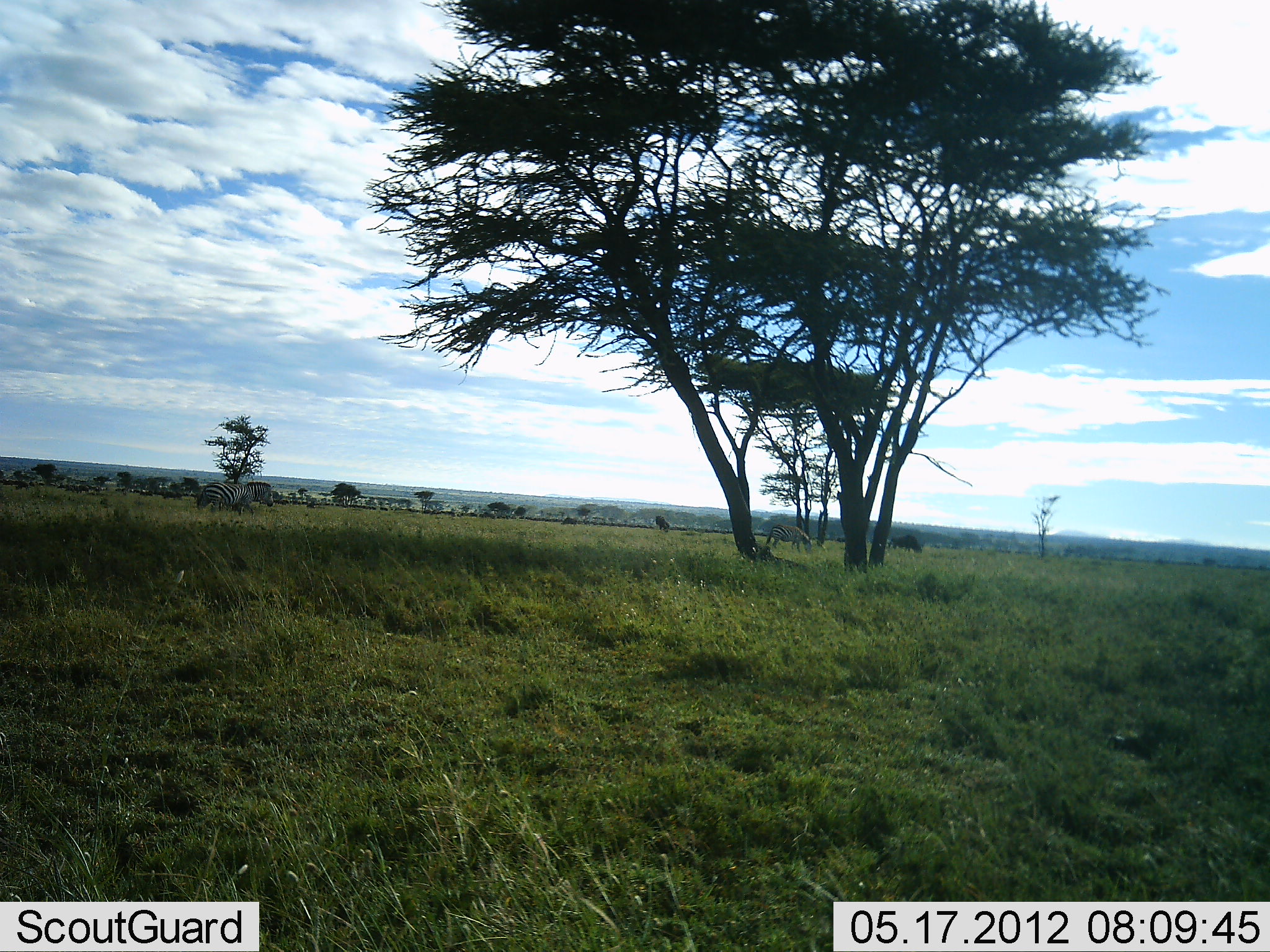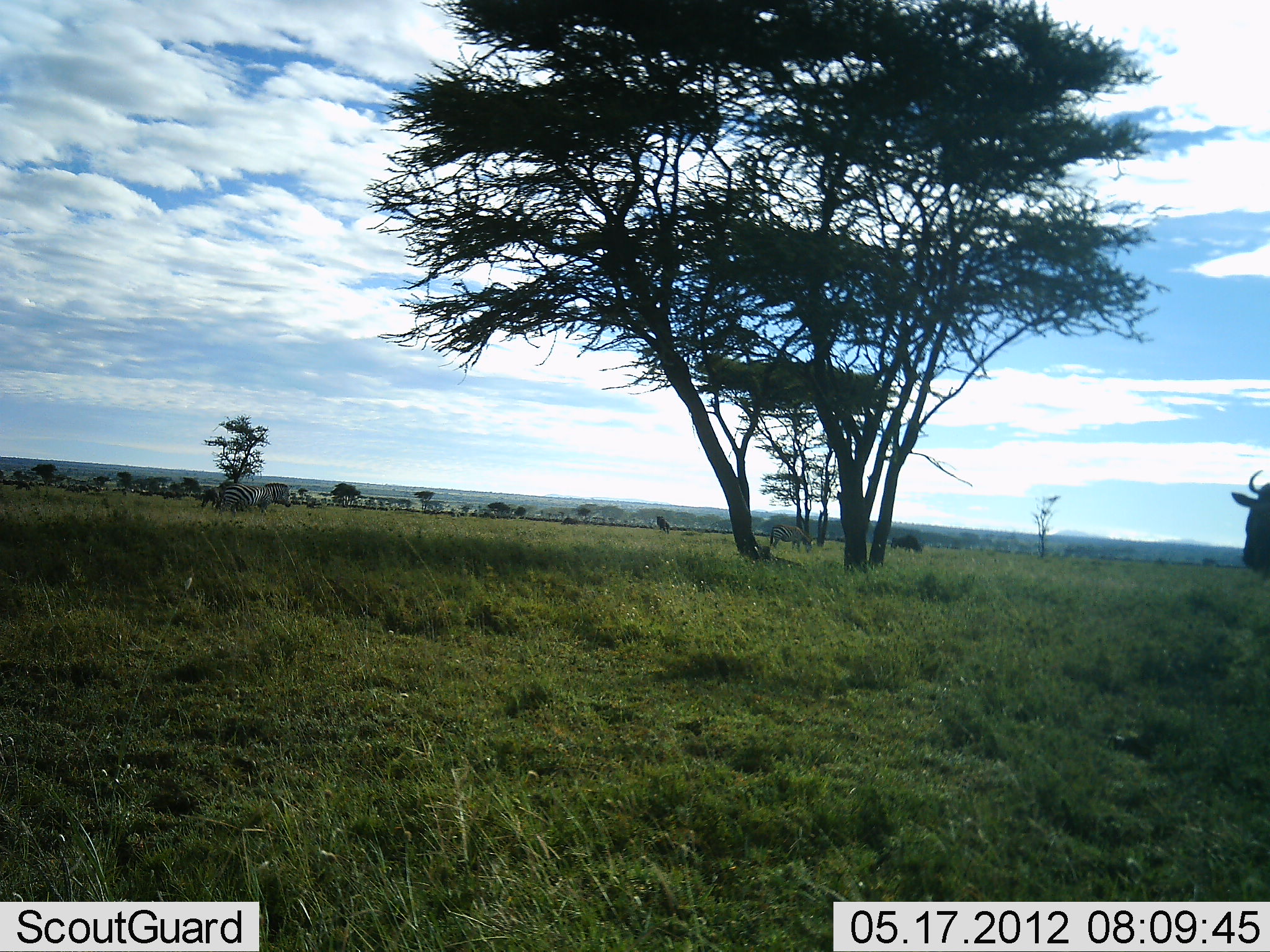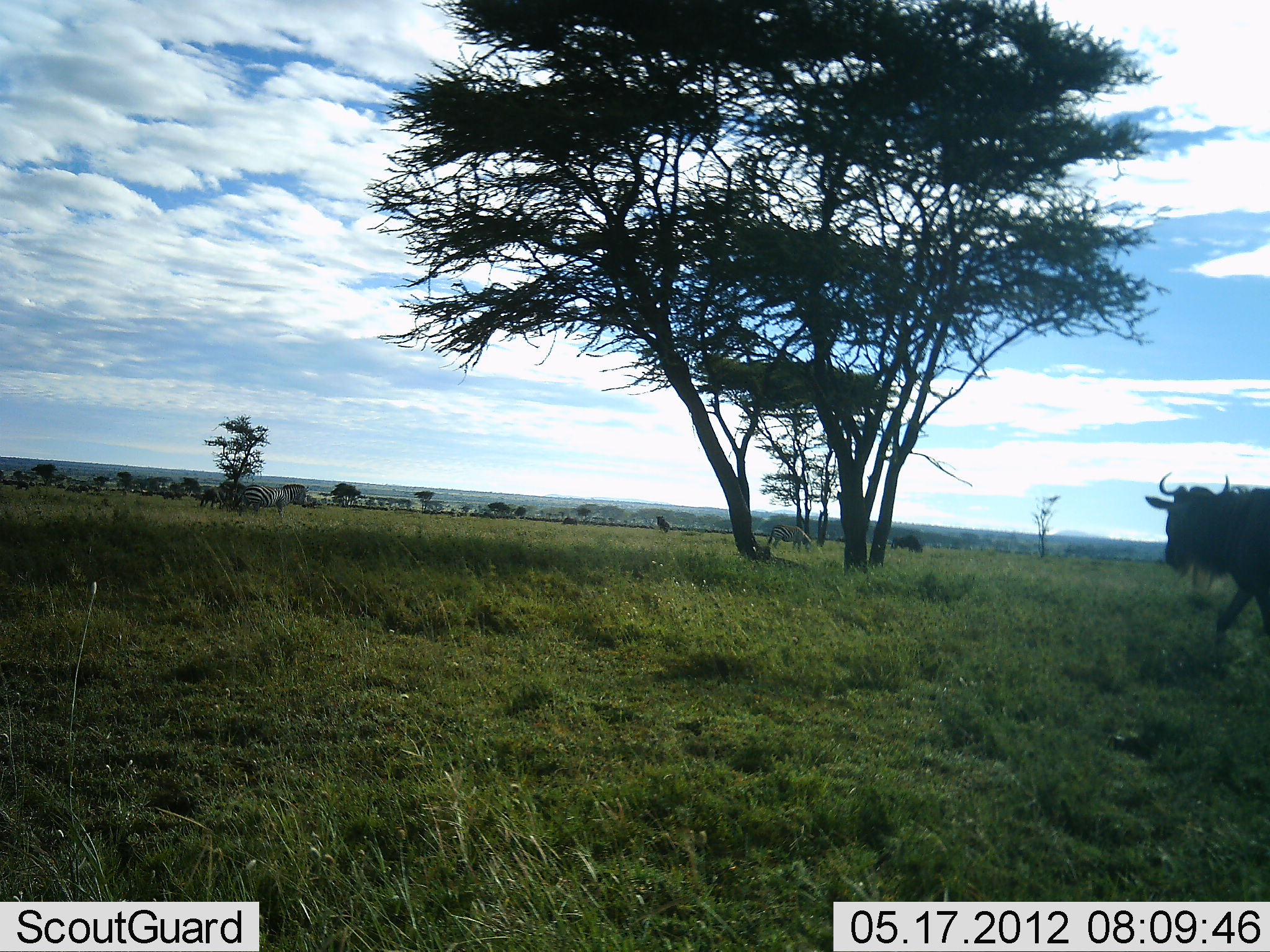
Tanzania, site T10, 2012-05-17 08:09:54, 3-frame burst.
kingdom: Animalia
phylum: Chordata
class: Mammalia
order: Artiodactyla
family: Bovidae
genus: Connochaetes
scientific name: Connochaetes taurinus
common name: blue wildebeest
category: wildebeest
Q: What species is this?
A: Wildebeest (blue wildebeest) (Connochaetes taurinus).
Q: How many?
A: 1.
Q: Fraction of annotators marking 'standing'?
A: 18%.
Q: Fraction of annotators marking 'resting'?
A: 0%.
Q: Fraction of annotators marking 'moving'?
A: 91%.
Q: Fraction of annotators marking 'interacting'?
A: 0%.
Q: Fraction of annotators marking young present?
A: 0%.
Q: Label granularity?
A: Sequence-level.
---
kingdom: Animalia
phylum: Chordata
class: Mammalia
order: Perissodactyla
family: Equidae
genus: Equus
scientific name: Equus quagga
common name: plains zebra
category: zebra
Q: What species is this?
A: Zebra (plains zebra) (Equus quagga).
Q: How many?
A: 1.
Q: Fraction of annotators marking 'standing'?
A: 30%.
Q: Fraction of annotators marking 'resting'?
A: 0%.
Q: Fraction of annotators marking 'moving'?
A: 80%.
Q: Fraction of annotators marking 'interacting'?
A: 0%.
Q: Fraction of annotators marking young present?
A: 0%.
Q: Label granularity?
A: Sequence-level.